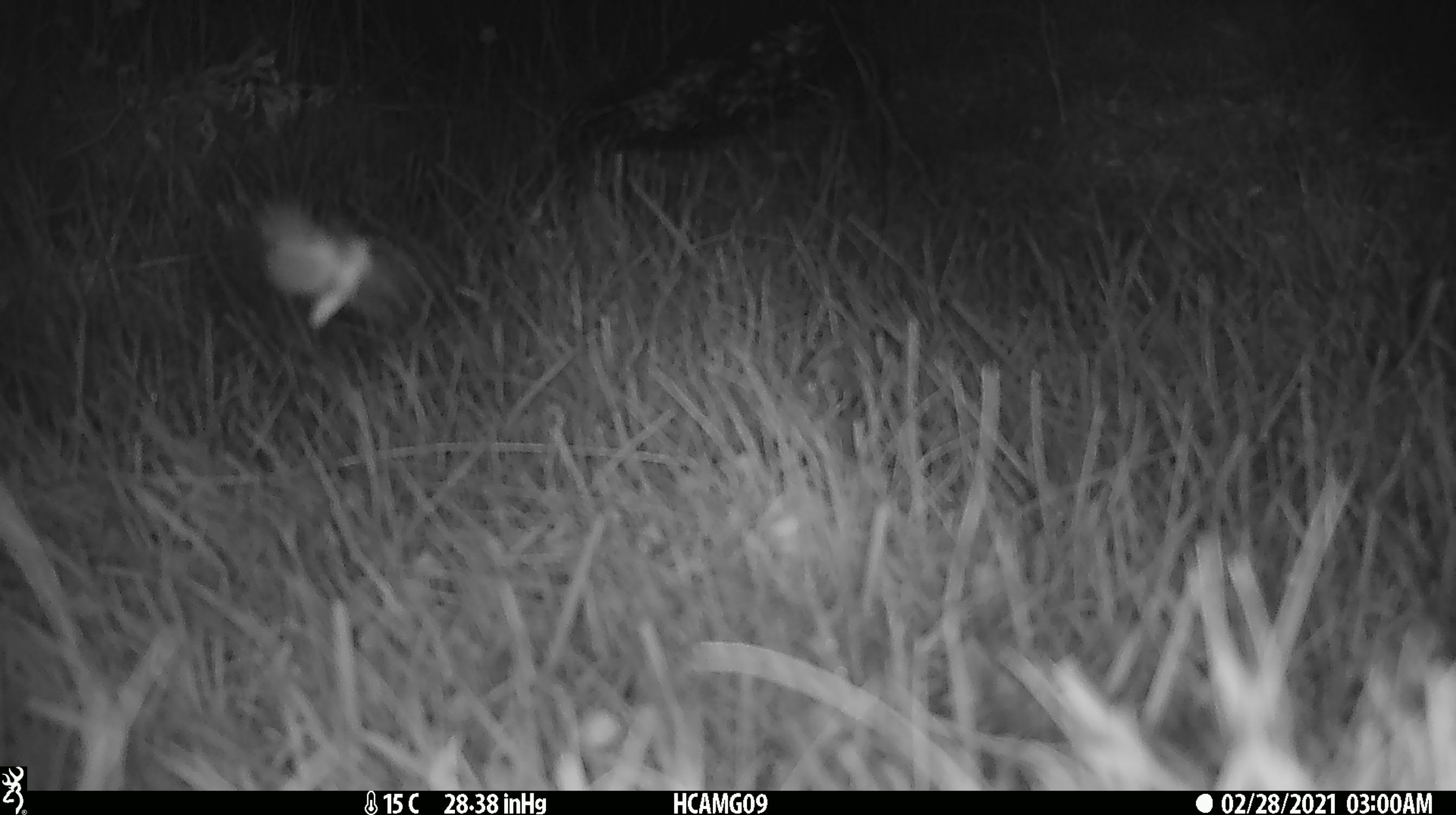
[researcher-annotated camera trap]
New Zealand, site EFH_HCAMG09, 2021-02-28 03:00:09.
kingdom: Animalia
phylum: Arthropoda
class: Insecta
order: Lepidoptera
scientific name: Lepidoptera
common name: moth